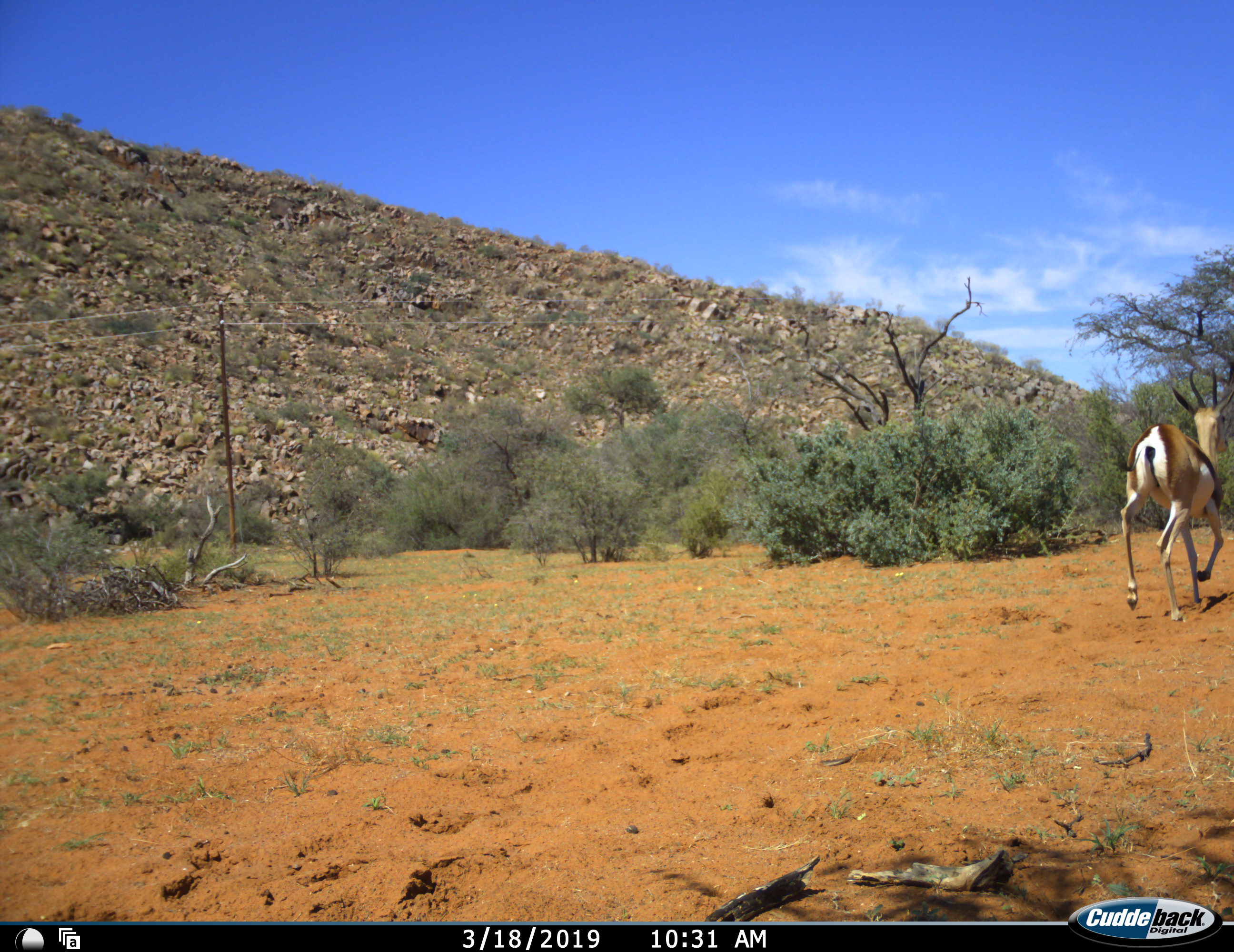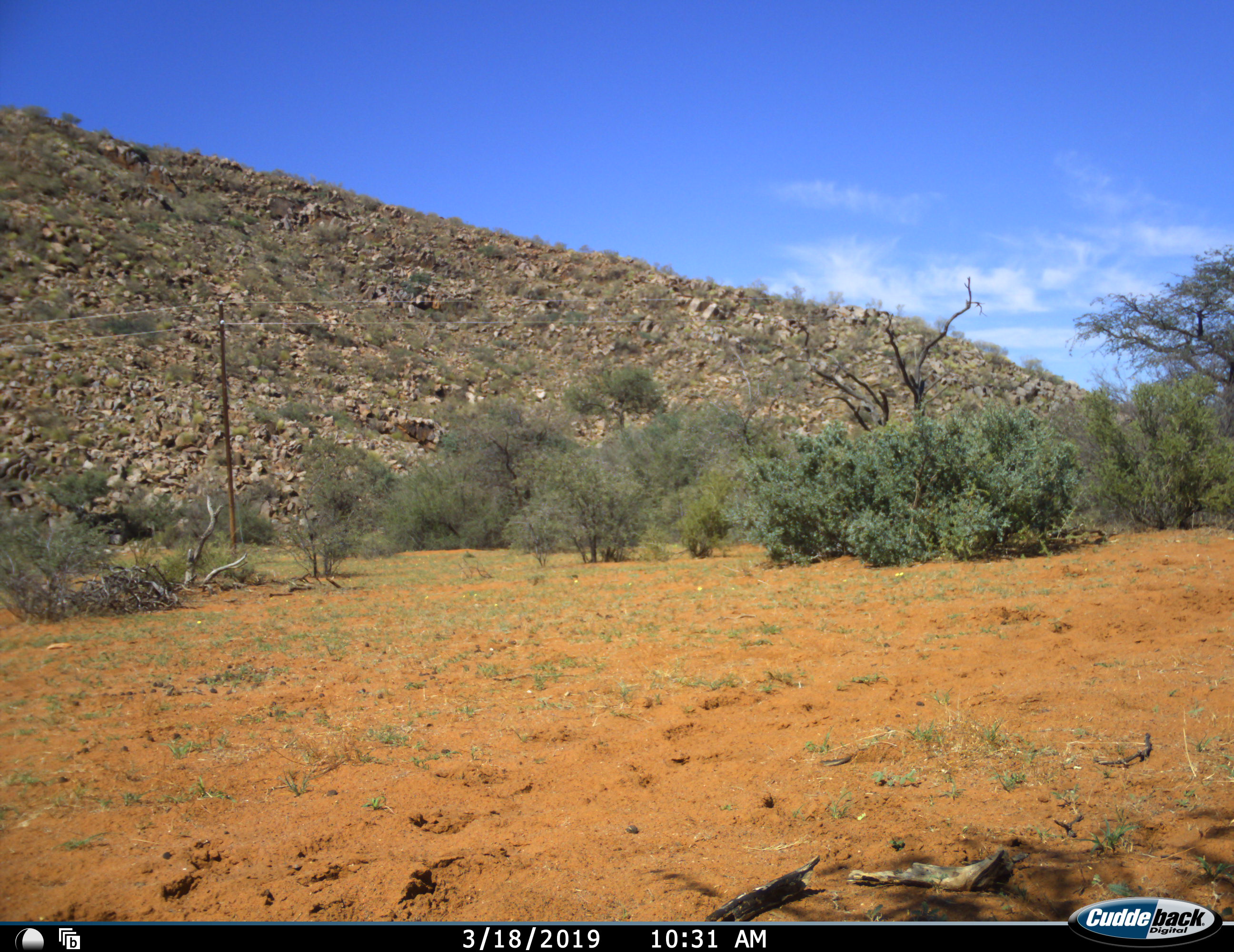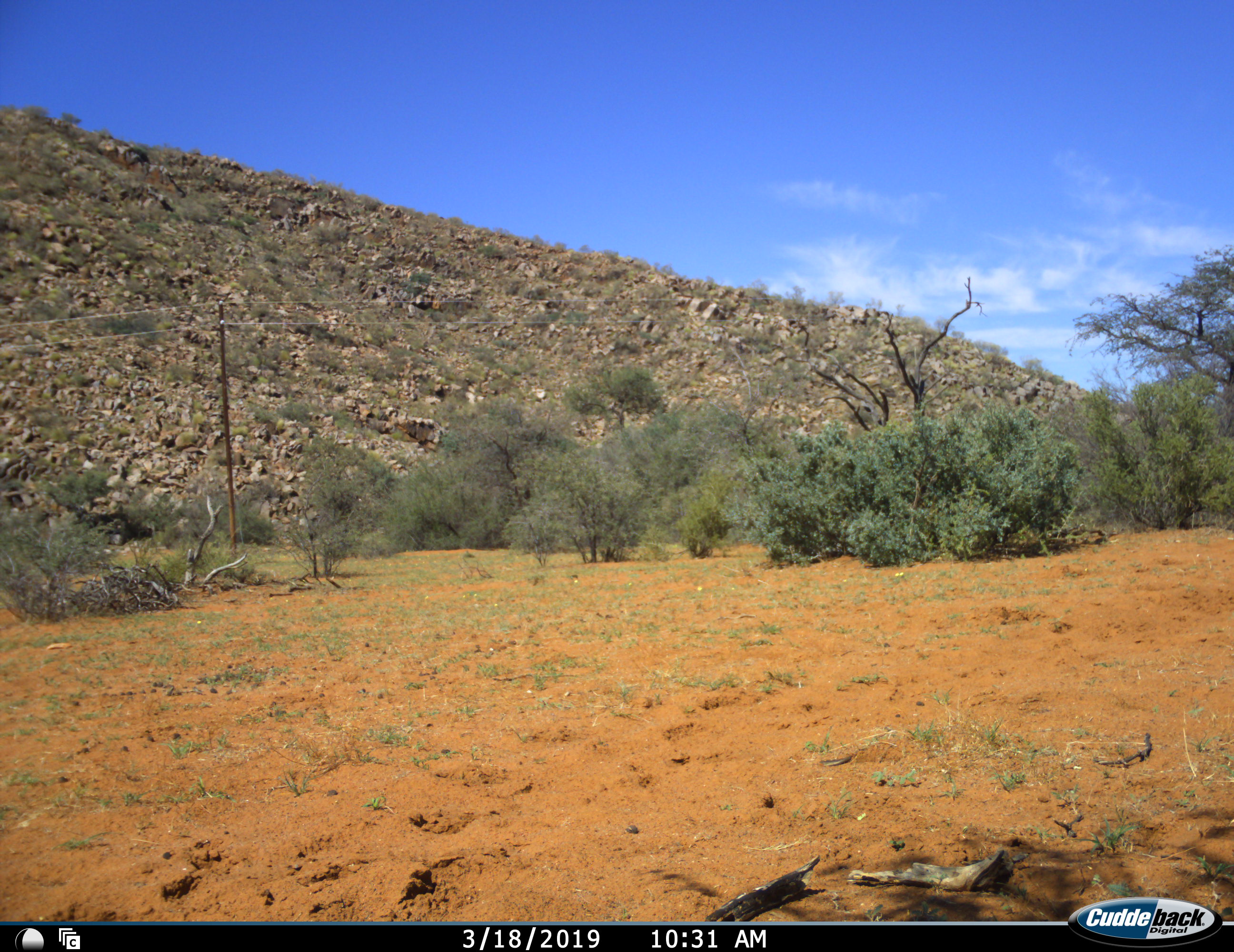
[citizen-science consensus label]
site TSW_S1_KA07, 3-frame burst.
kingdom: Animalia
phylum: Chordata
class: Mammalia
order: Artiodactyla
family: Bovidae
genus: Antidorcas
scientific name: Antidorcas marsupialis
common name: springbok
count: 1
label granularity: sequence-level